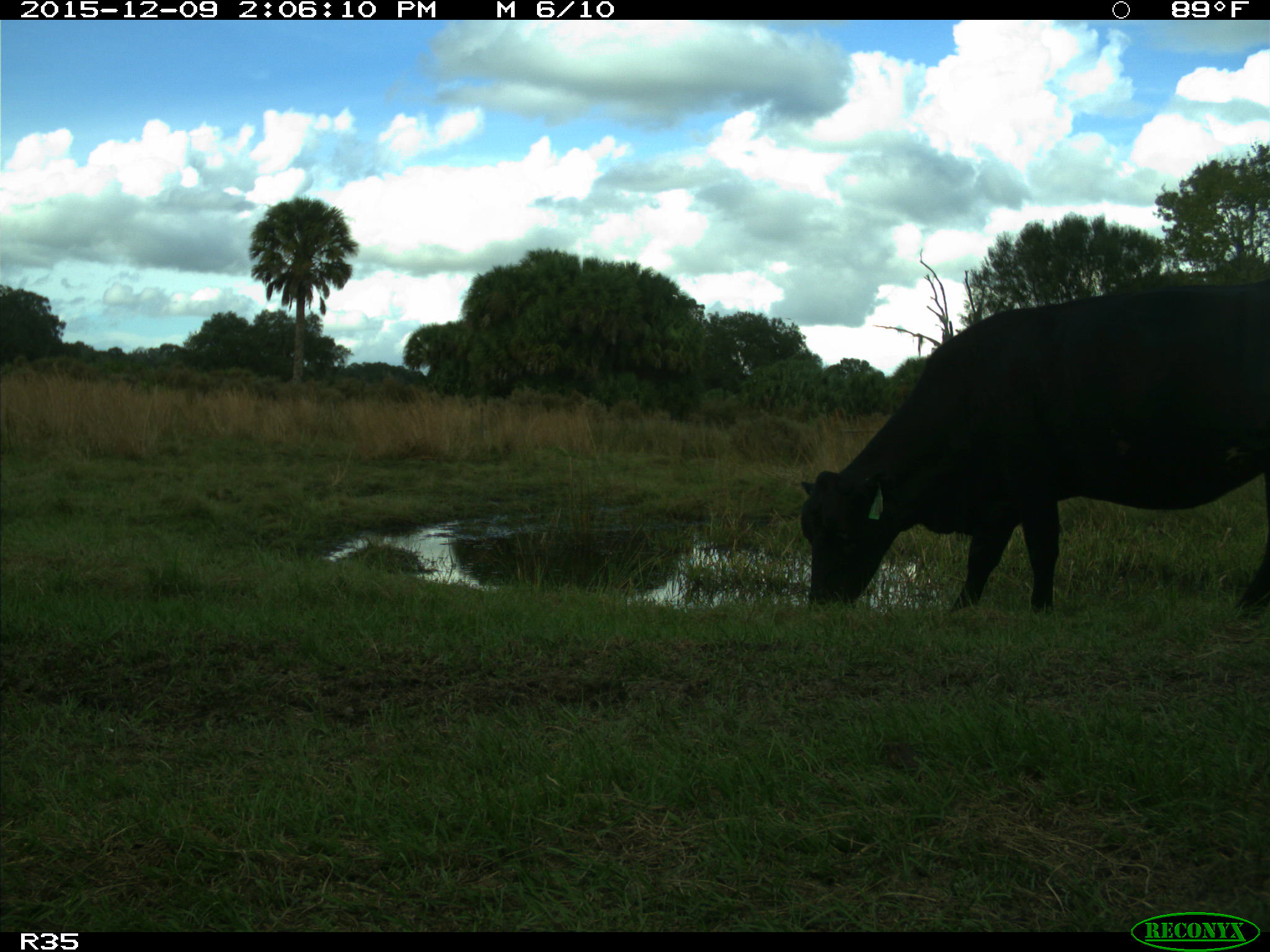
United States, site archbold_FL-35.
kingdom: Animalia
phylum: Chordata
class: Mammalia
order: Artiodactyla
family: Bovidae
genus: Bos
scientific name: Bos taurus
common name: domestic cow